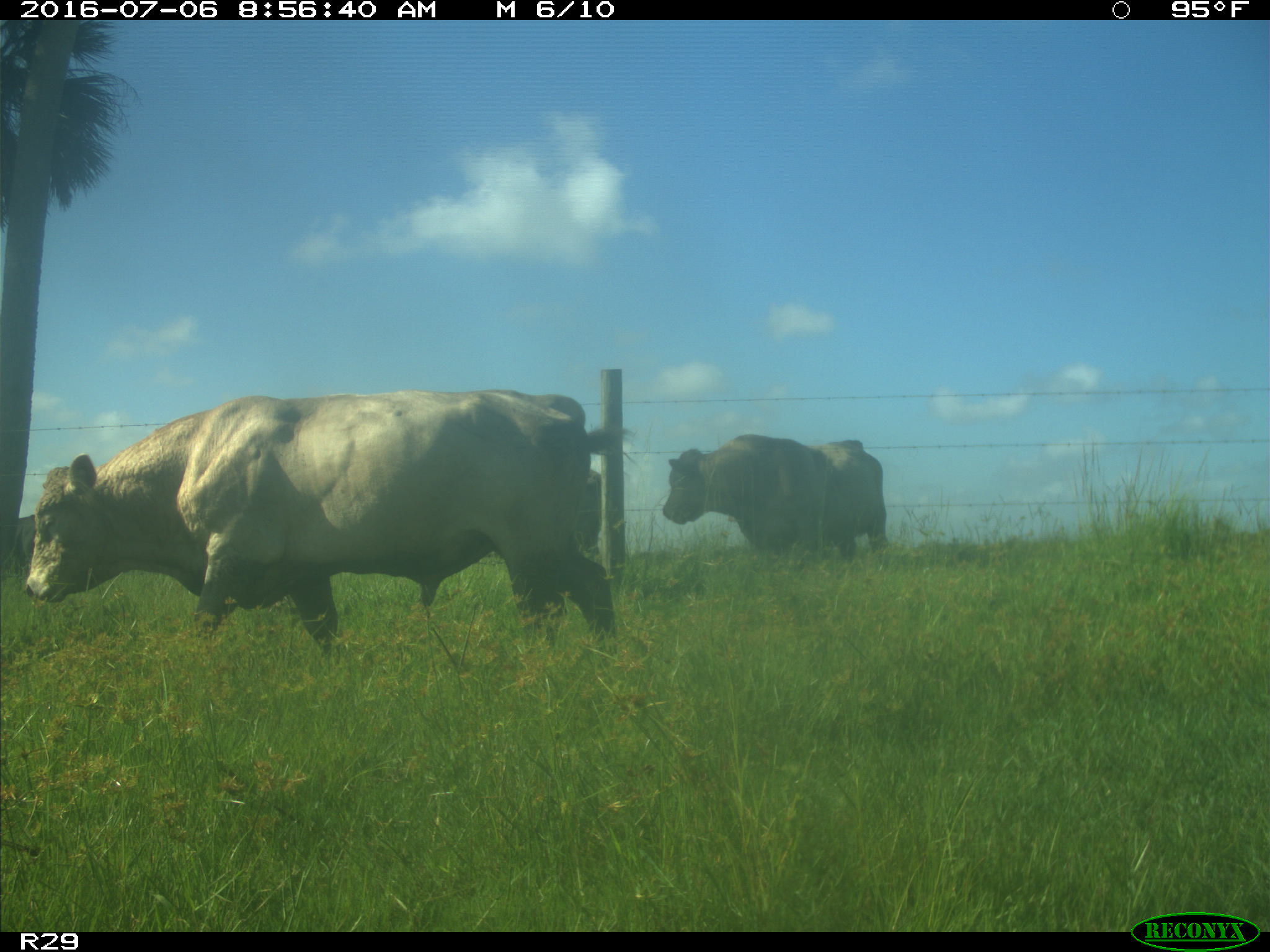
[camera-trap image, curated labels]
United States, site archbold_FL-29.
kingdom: Animalia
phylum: Chordata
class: Mammalia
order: Artiodactyla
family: Bovidae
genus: Bos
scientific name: Bos taurus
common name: domestic cow